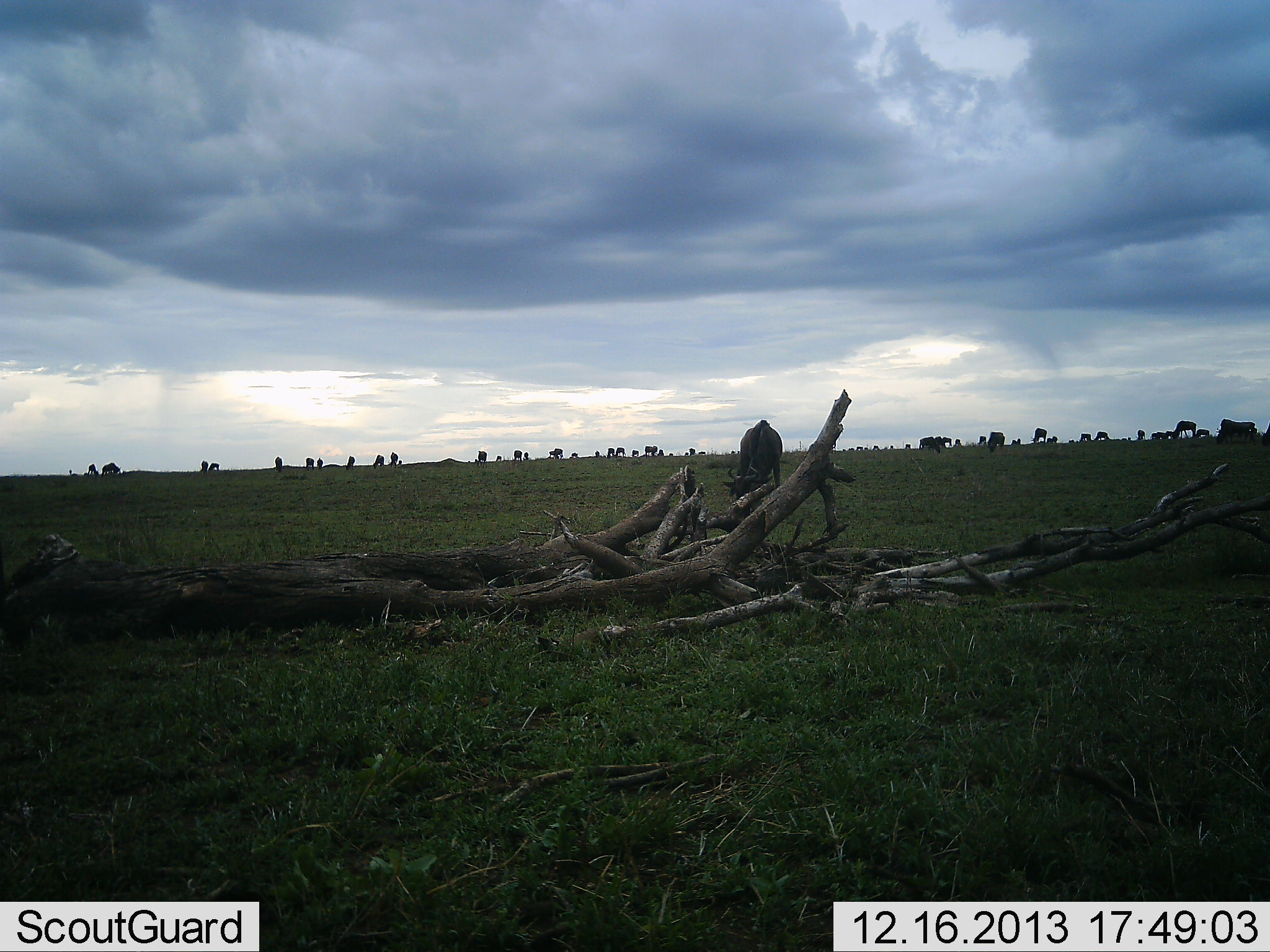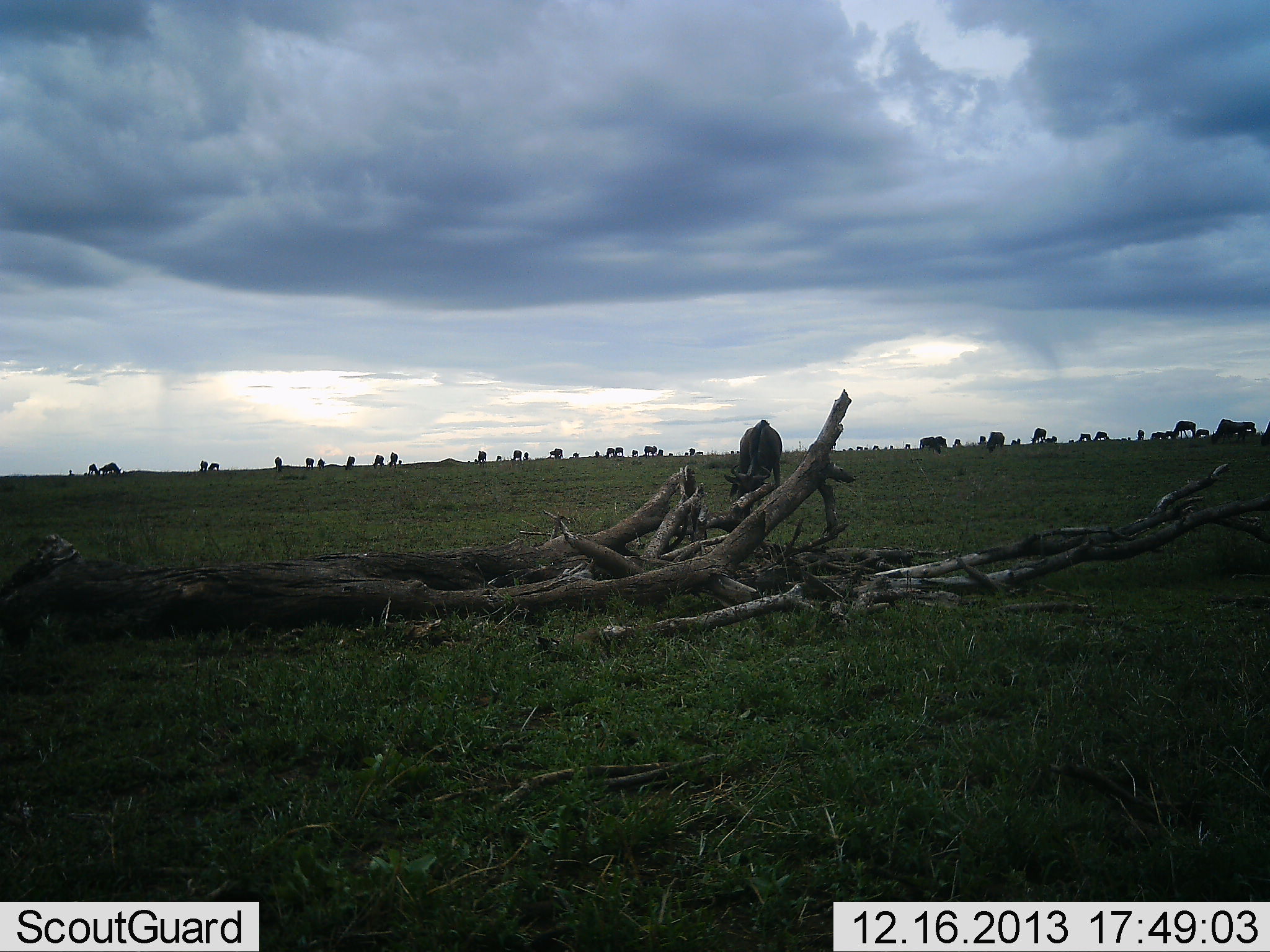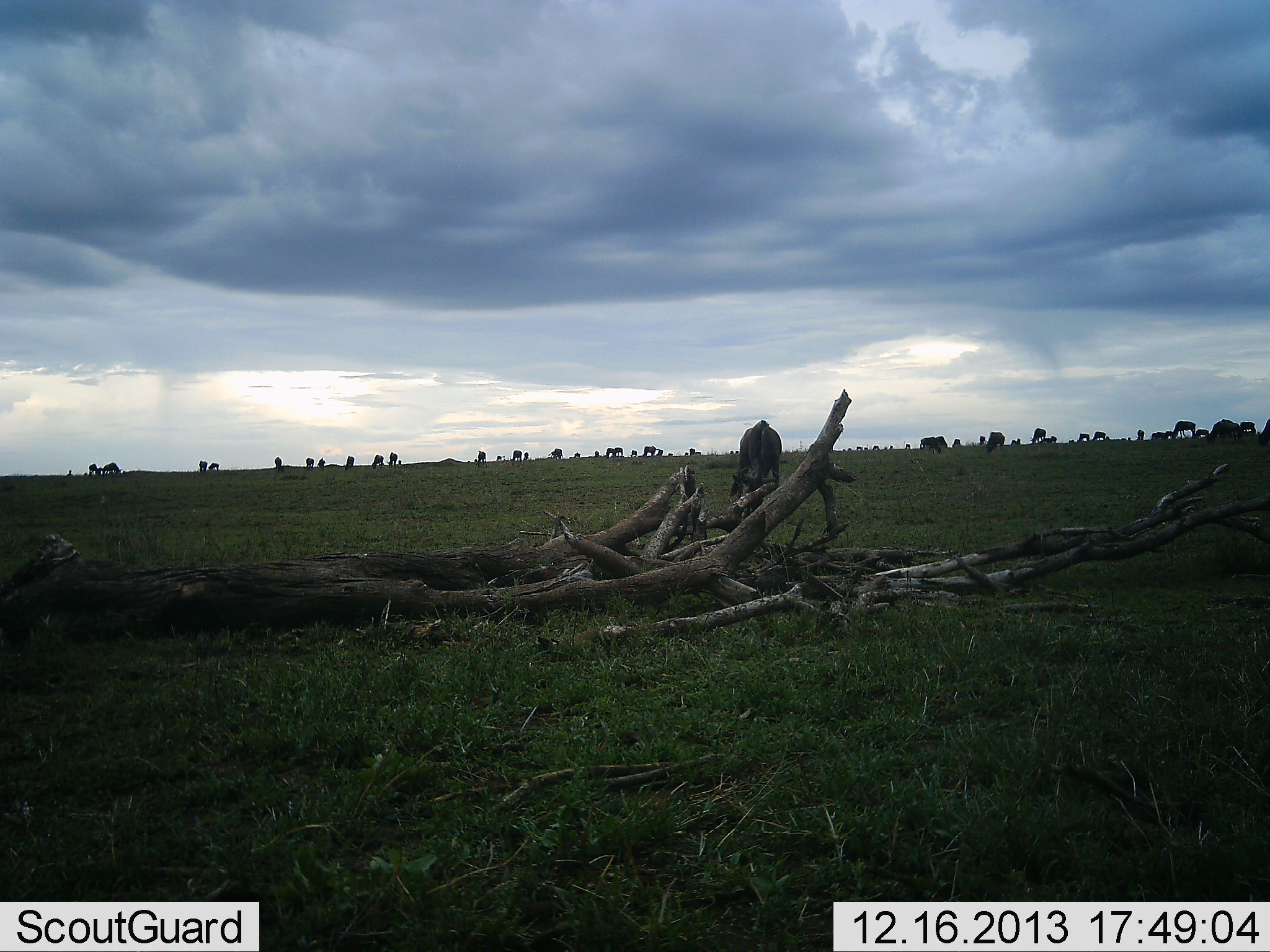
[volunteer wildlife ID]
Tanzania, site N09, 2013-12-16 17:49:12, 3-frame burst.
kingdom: Animalia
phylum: Chordata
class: Mammalia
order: Artiodactyla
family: Bovidae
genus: Connochaetes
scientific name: Connochaetes taurinus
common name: blue wildebeest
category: wildebeest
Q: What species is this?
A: Wildebeest (blue wildebeest) (Connochaetes taurinus).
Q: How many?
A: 11-50.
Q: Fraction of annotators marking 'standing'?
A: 30%.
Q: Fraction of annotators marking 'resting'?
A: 0%.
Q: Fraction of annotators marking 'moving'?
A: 10%.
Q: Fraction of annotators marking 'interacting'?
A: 0%.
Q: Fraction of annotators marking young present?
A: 0%.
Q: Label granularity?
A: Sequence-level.